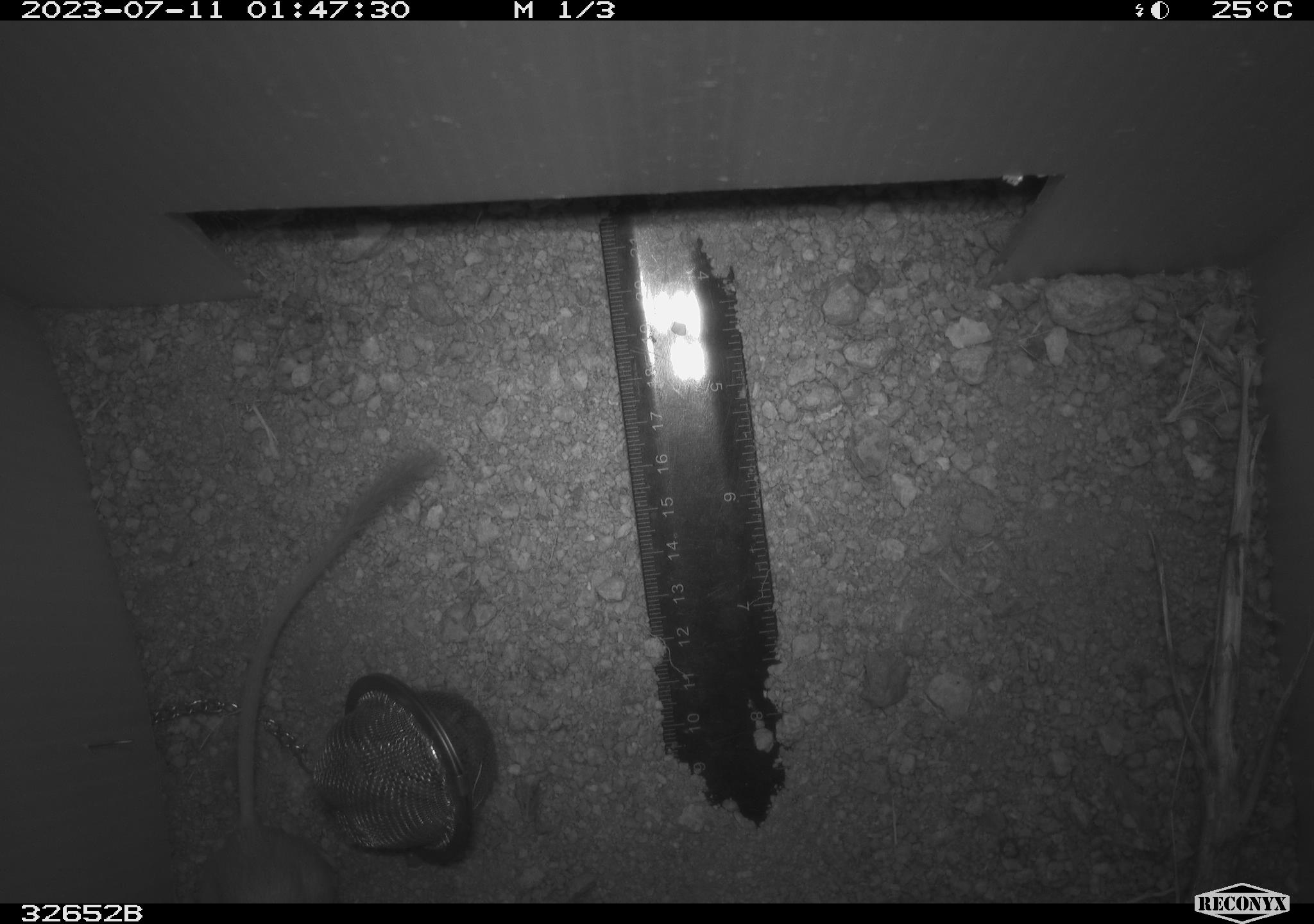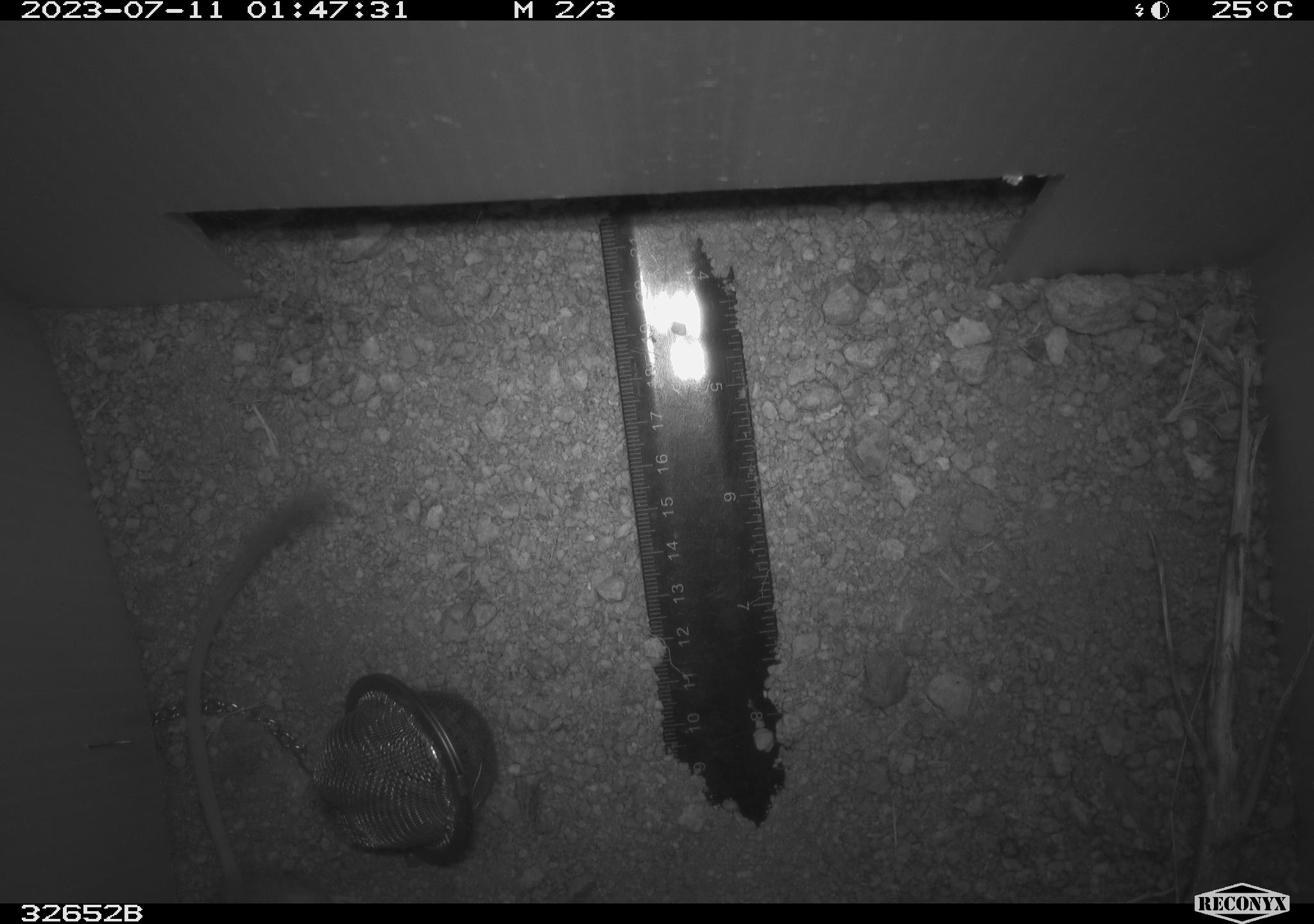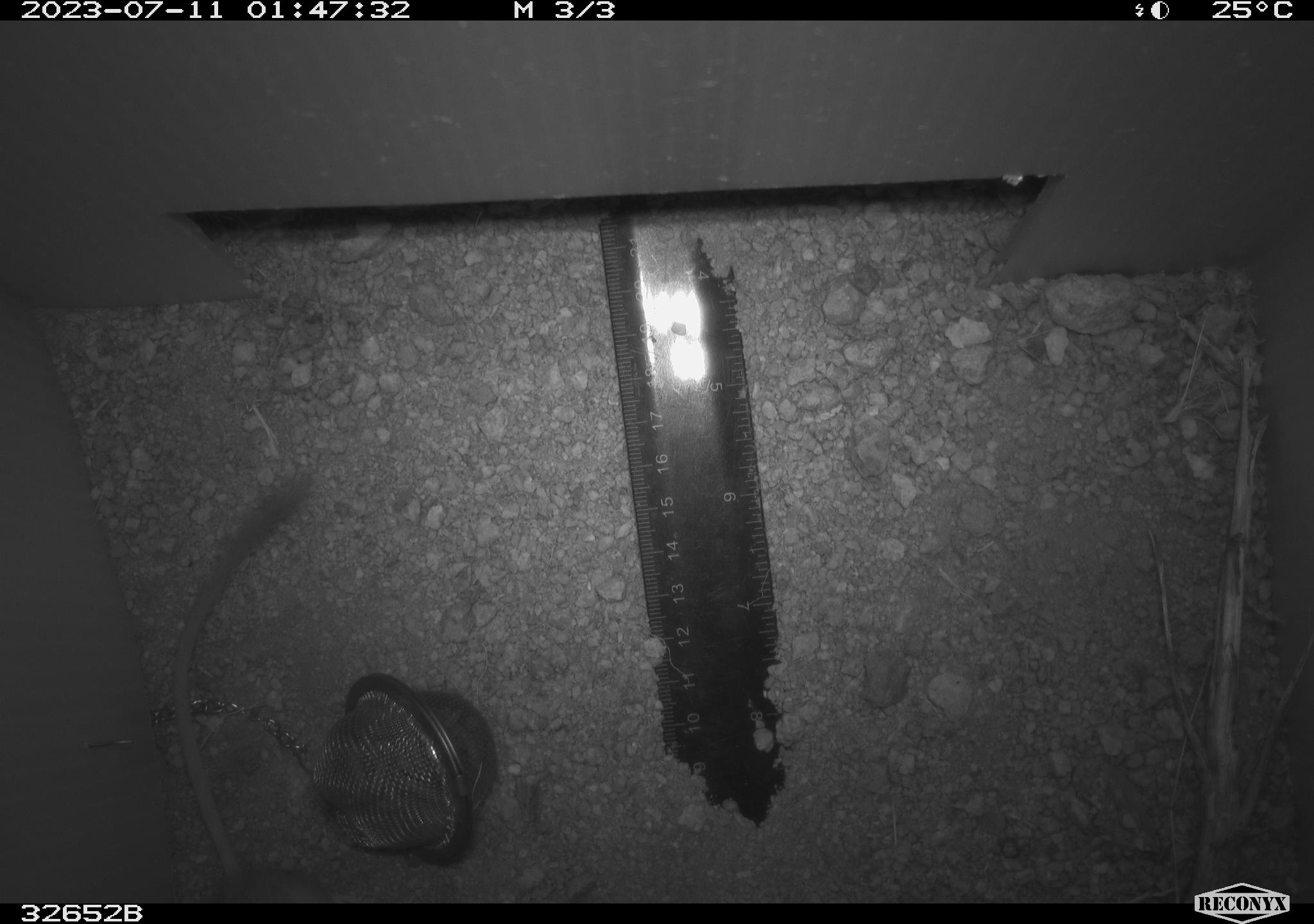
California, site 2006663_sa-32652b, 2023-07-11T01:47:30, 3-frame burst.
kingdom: Animalia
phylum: Chordata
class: Mammalia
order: Rodentia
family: Heteromyidae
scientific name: Heteromyidae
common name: kangaroo rats and pocket mice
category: heteromyidae family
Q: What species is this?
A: Heteromyidae family (kangaroo rats and pocket mice) (Heteromyidae).